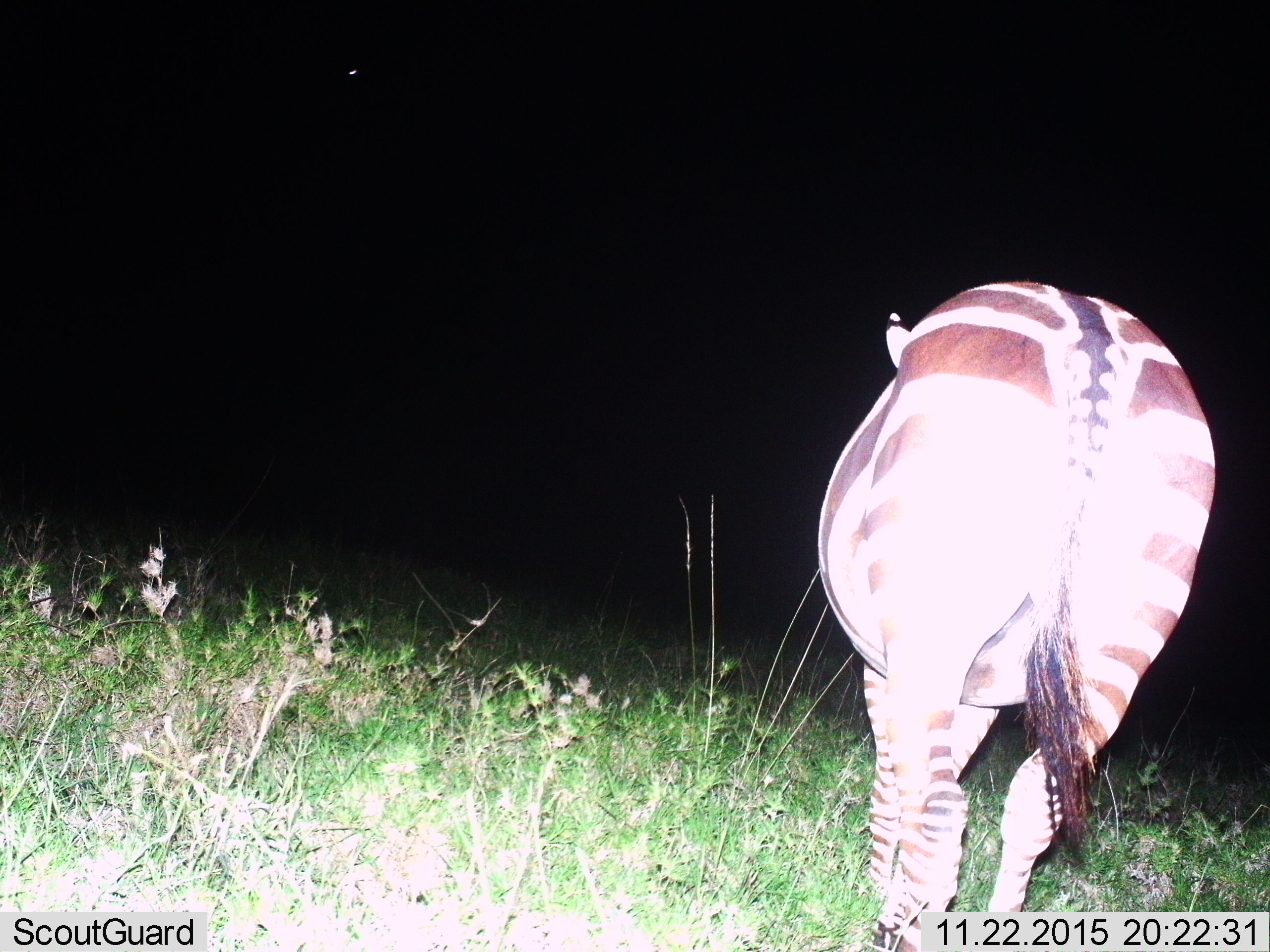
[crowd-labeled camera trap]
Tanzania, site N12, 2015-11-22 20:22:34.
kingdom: Animalia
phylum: Chordata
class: Mammalia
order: Perissodactyla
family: Equidae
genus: Equus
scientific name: Equus quagga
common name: plains zebra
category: zebra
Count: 1.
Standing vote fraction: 89%.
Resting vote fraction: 0%.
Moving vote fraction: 33%.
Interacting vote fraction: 0%.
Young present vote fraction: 0%.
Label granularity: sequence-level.